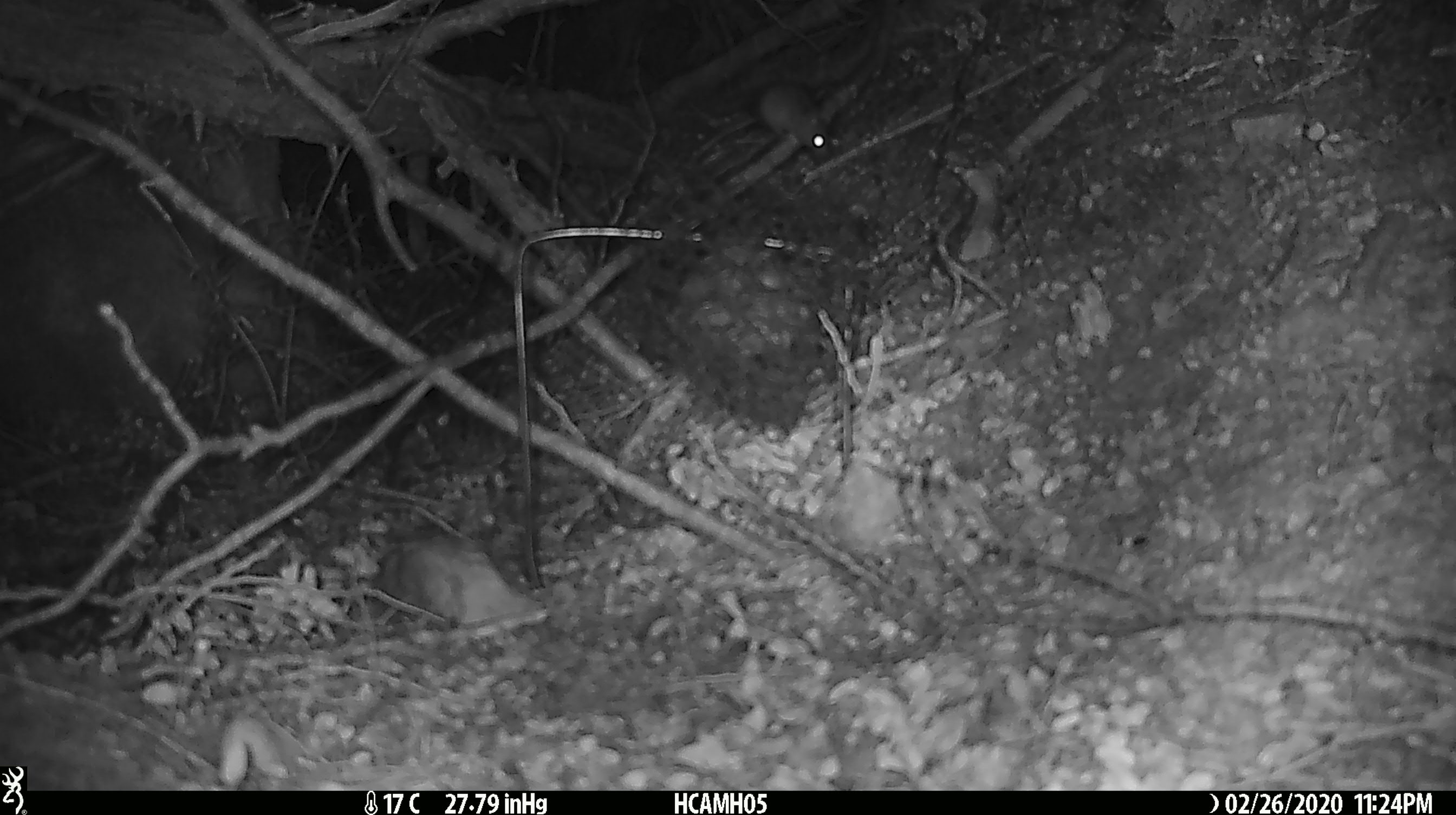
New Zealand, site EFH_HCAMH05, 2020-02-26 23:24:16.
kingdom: Animalia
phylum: Chordata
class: Mammalia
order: Rodentia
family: Muridae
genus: Mus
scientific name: Mus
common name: mouse